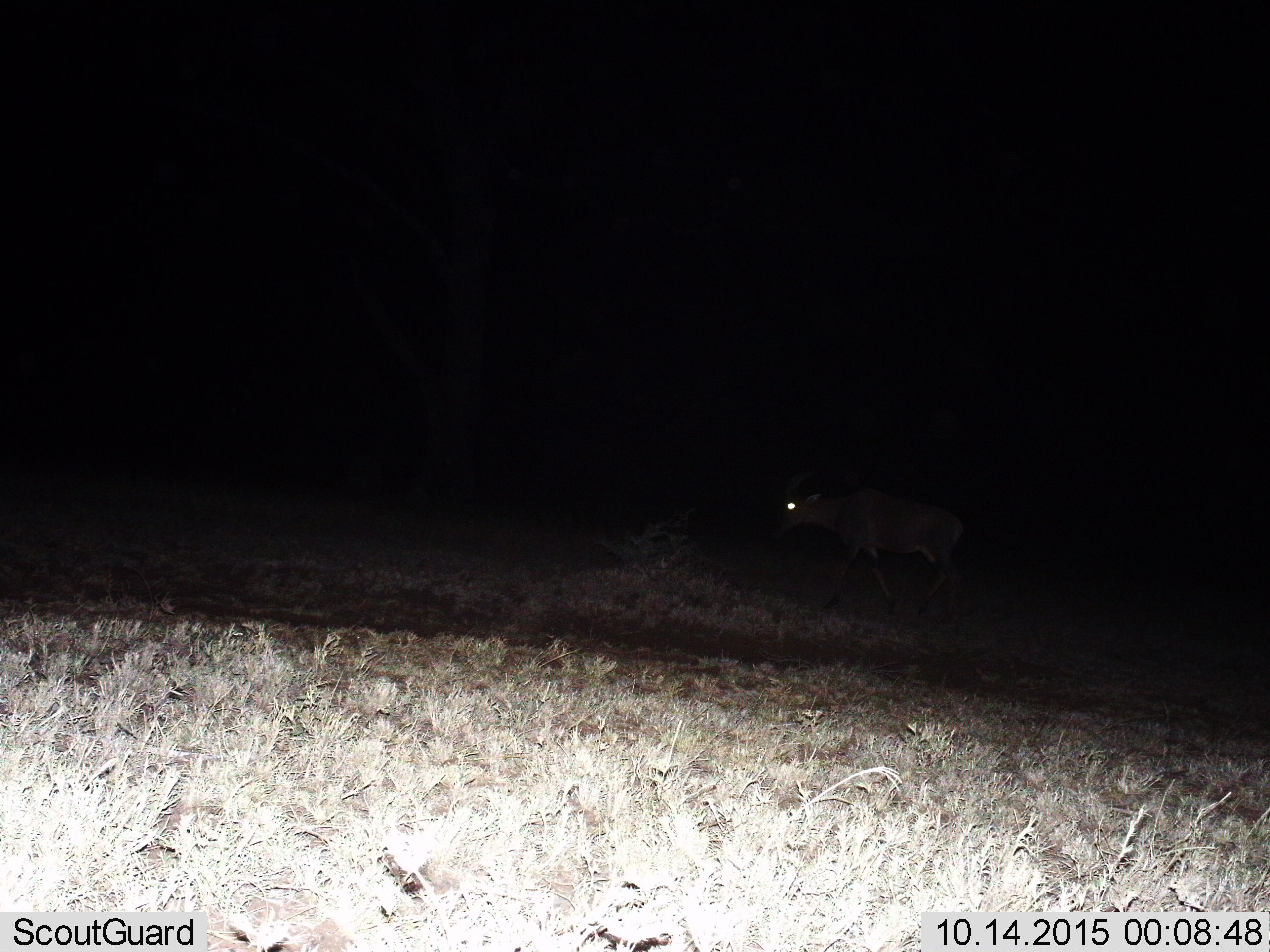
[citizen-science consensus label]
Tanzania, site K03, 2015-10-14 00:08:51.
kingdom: Animalia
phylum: Chordata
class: Mammalia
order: Artiodactyla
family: Bovidae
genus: Damaliscus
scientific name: Damaliscus lunatus jimela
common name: topi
Topi (Damaliscus lunatus jimela), count 1. Behavior (volunteer vote fractions): standing 25%, resting 0%, moving 75%, interacting 0%. Young present (vote fraction): 0%. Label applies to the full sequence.